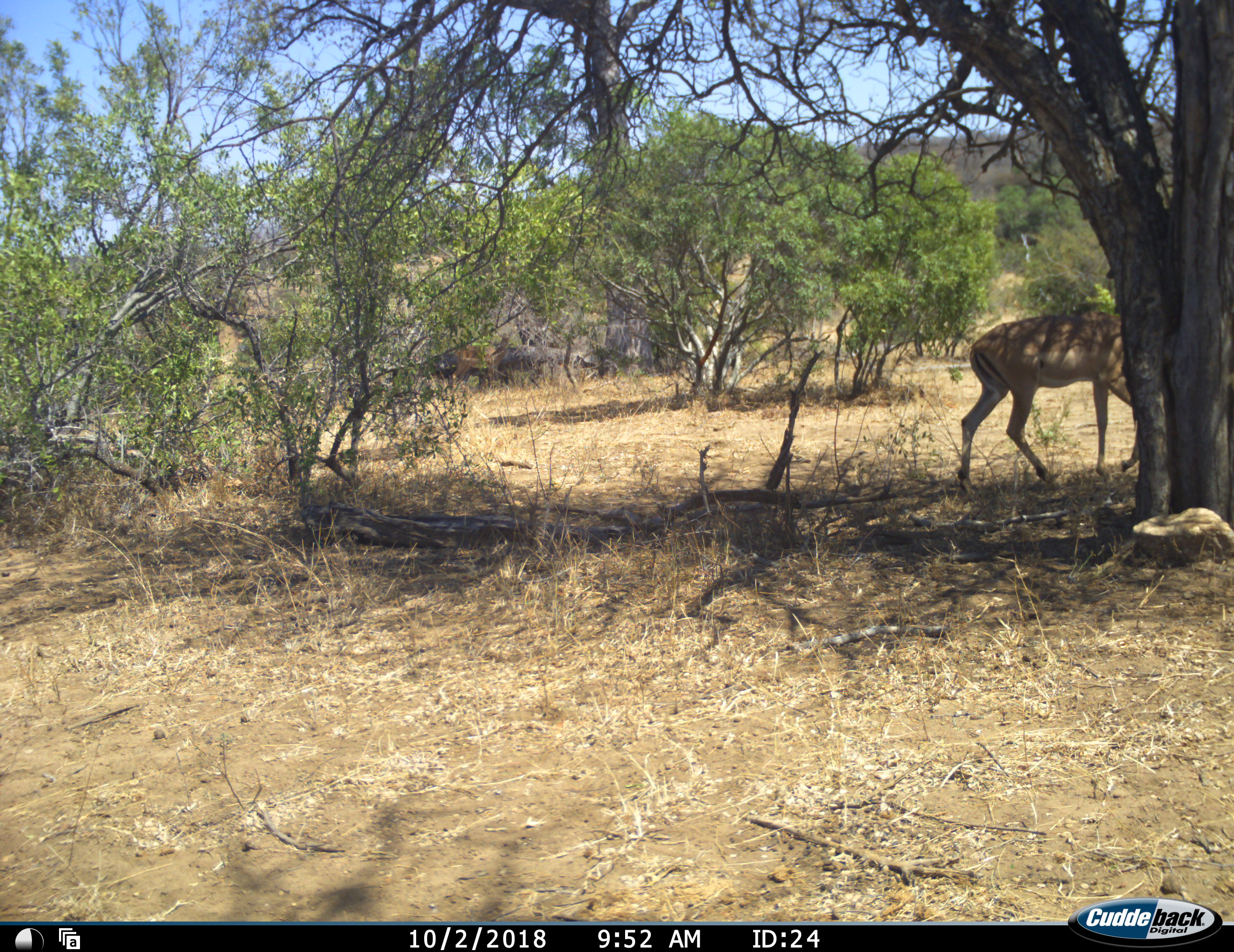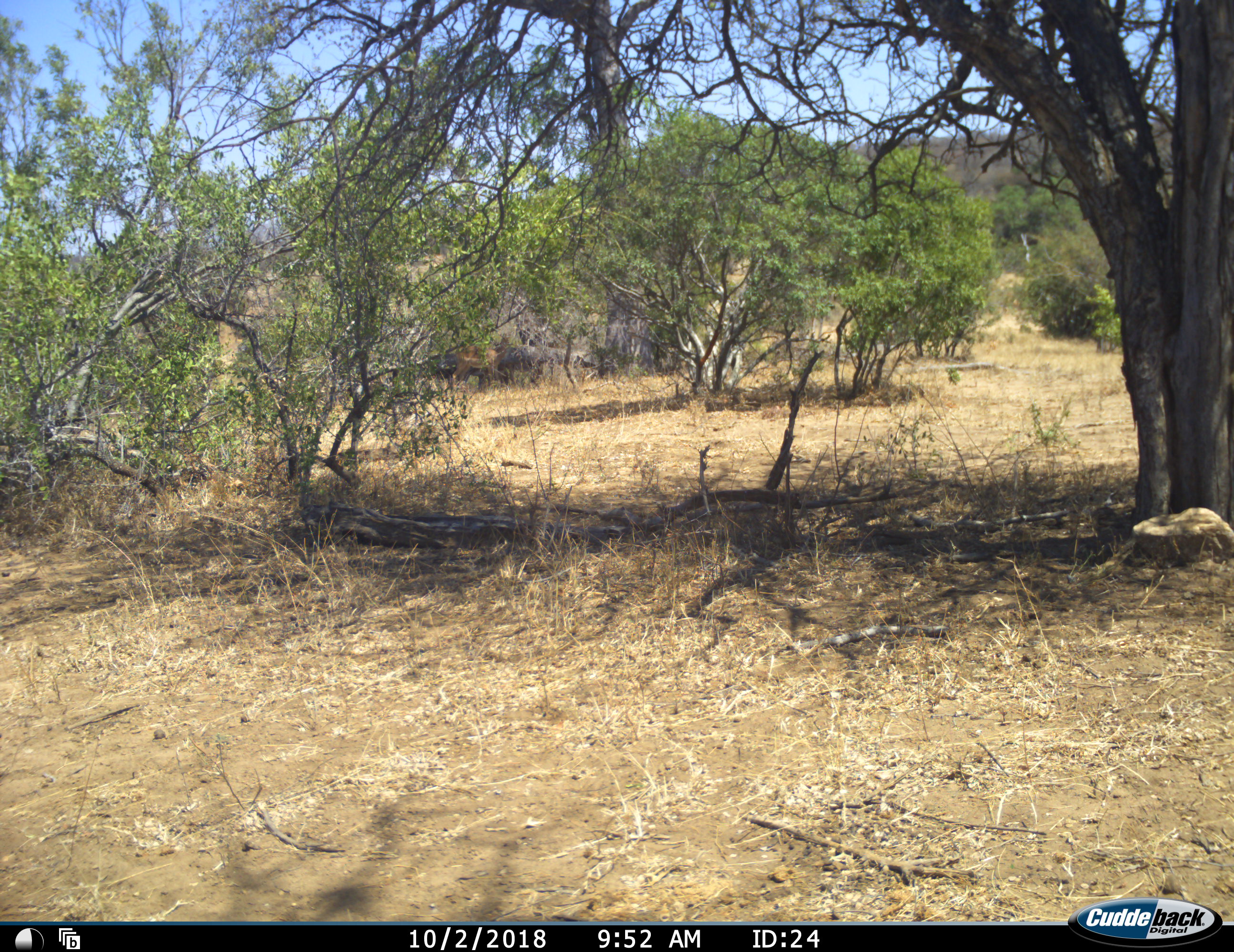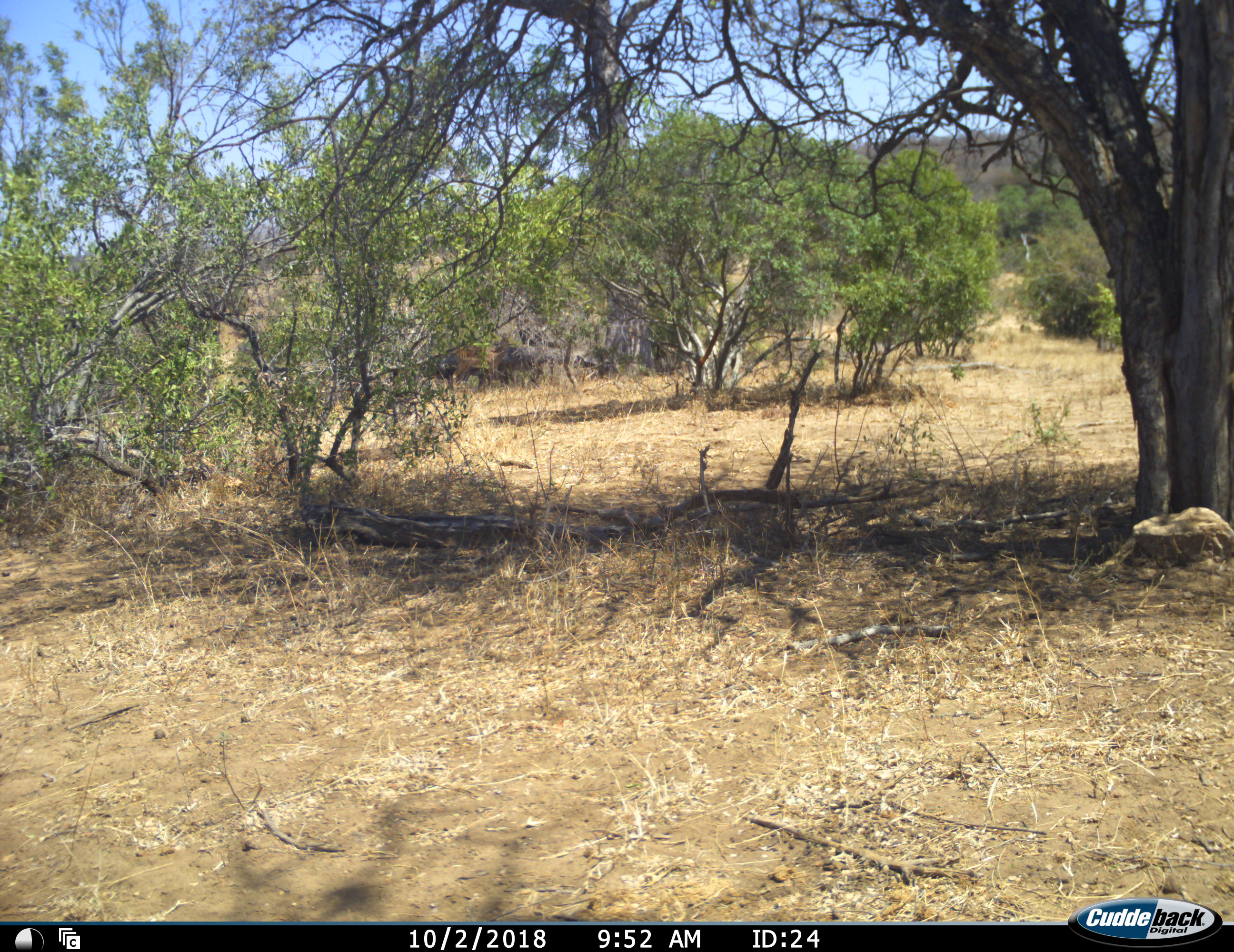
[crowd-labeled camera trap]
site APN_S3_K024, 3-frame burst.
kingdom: Animalia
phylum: Chordata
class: Mammalia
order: Artiodactyla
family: Bovidae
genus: Aepyceros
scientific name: Aepyceros melampus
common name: impala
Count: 1.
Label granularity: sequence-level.